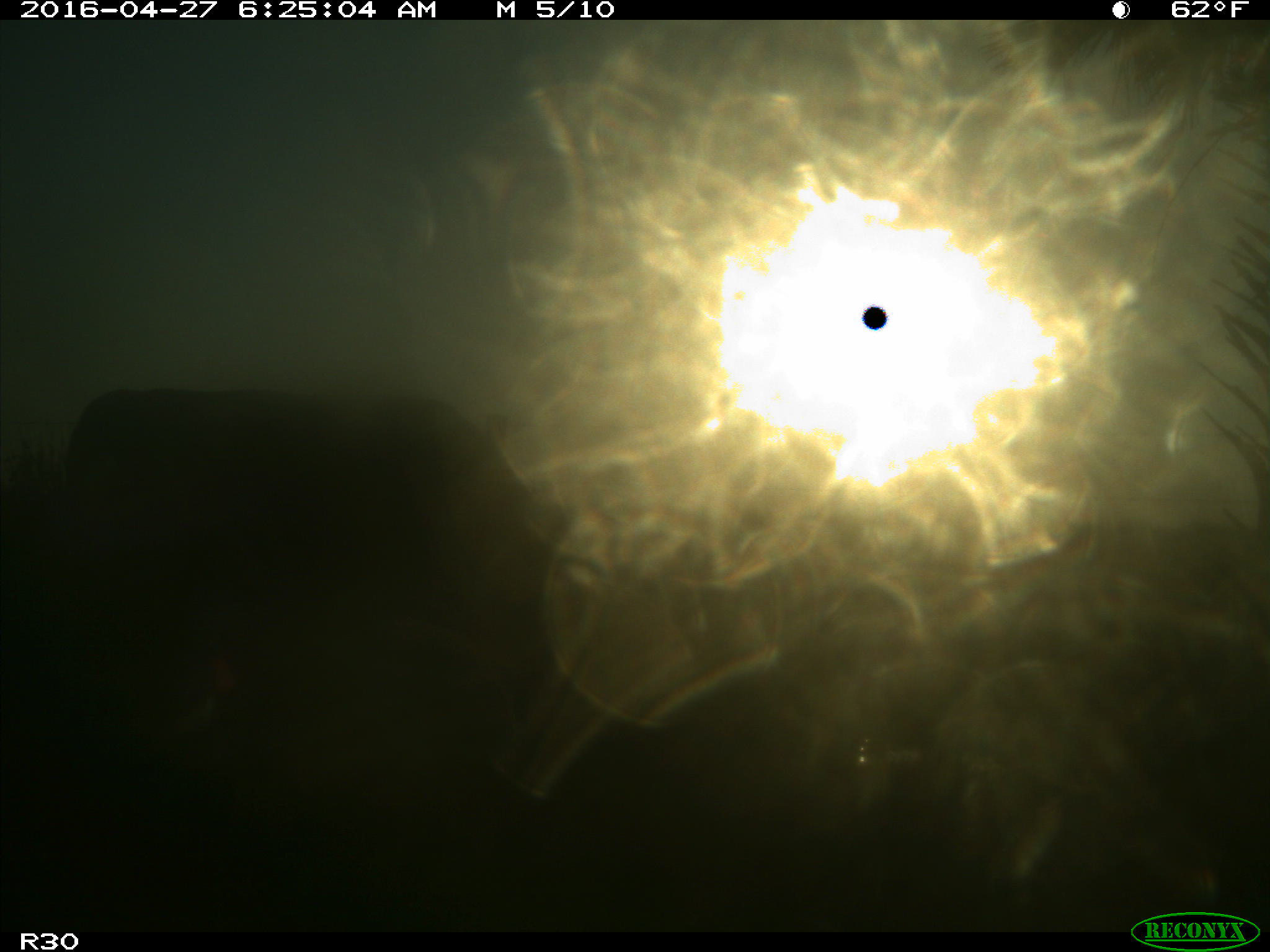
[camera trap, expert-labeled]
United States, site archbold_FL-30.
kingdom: Animalia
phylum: Chordata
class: Mammalia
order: Artiodactyla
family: Bovidae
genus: Bos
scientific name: Bos taurus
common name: domestic cow